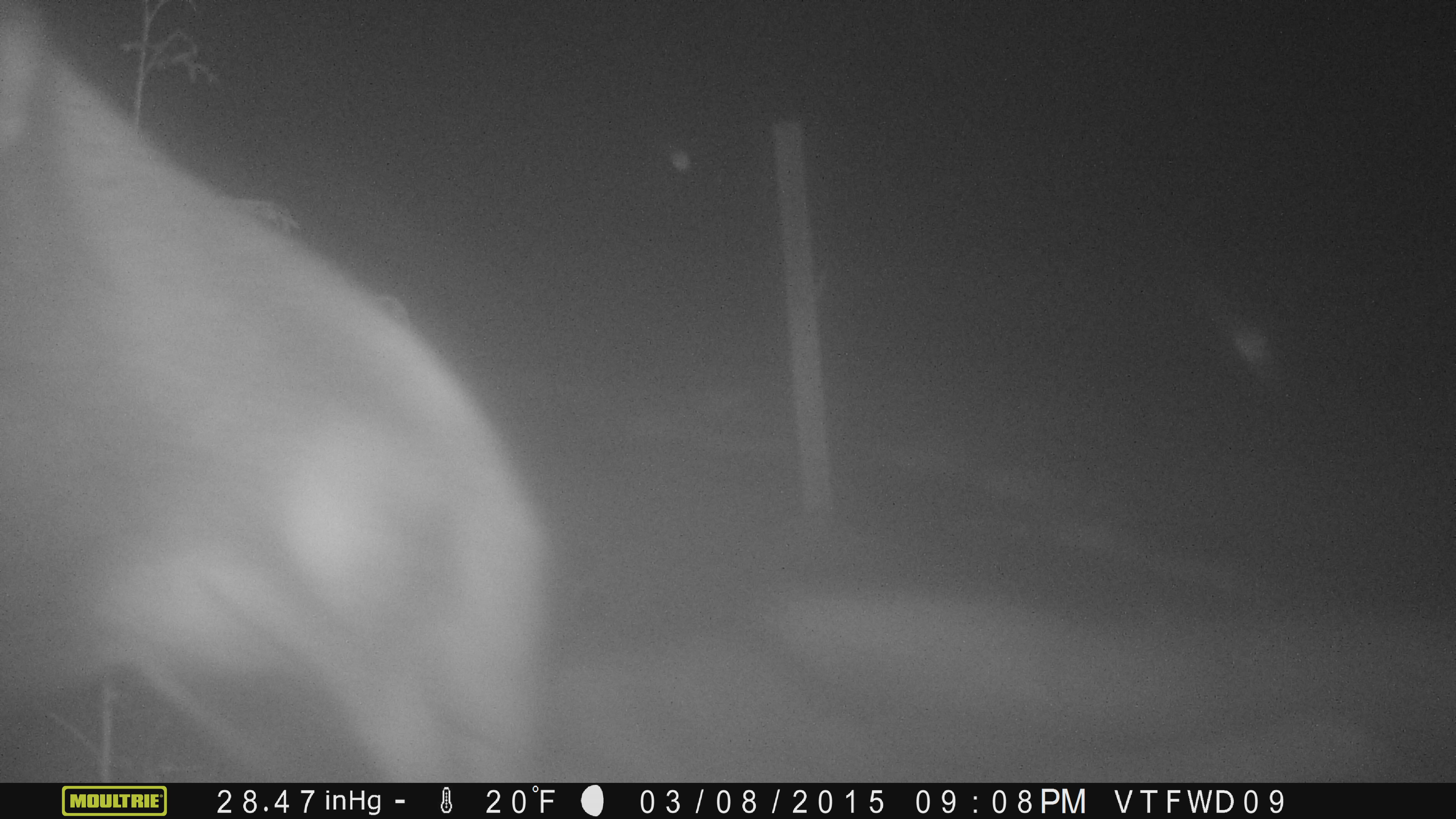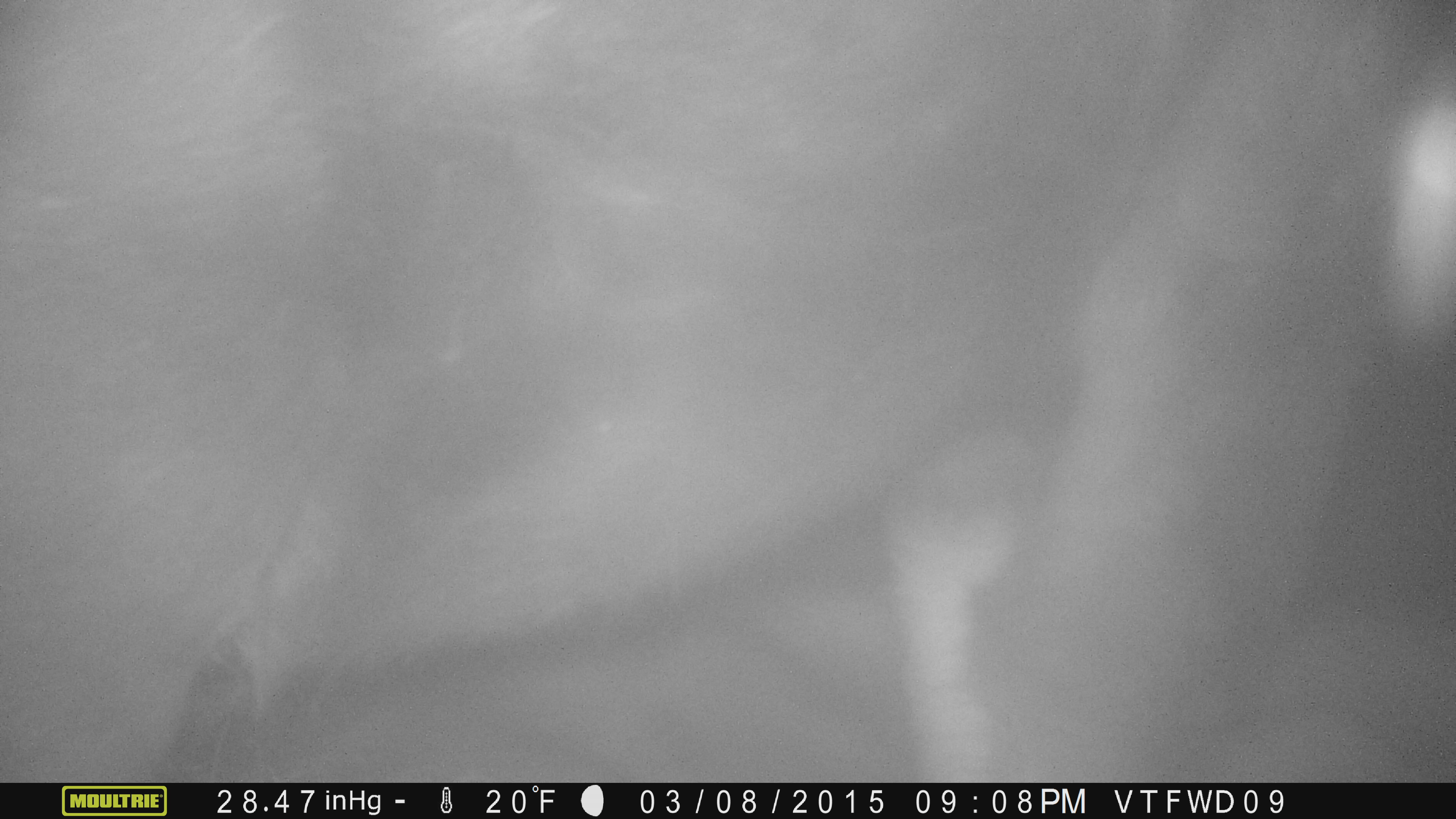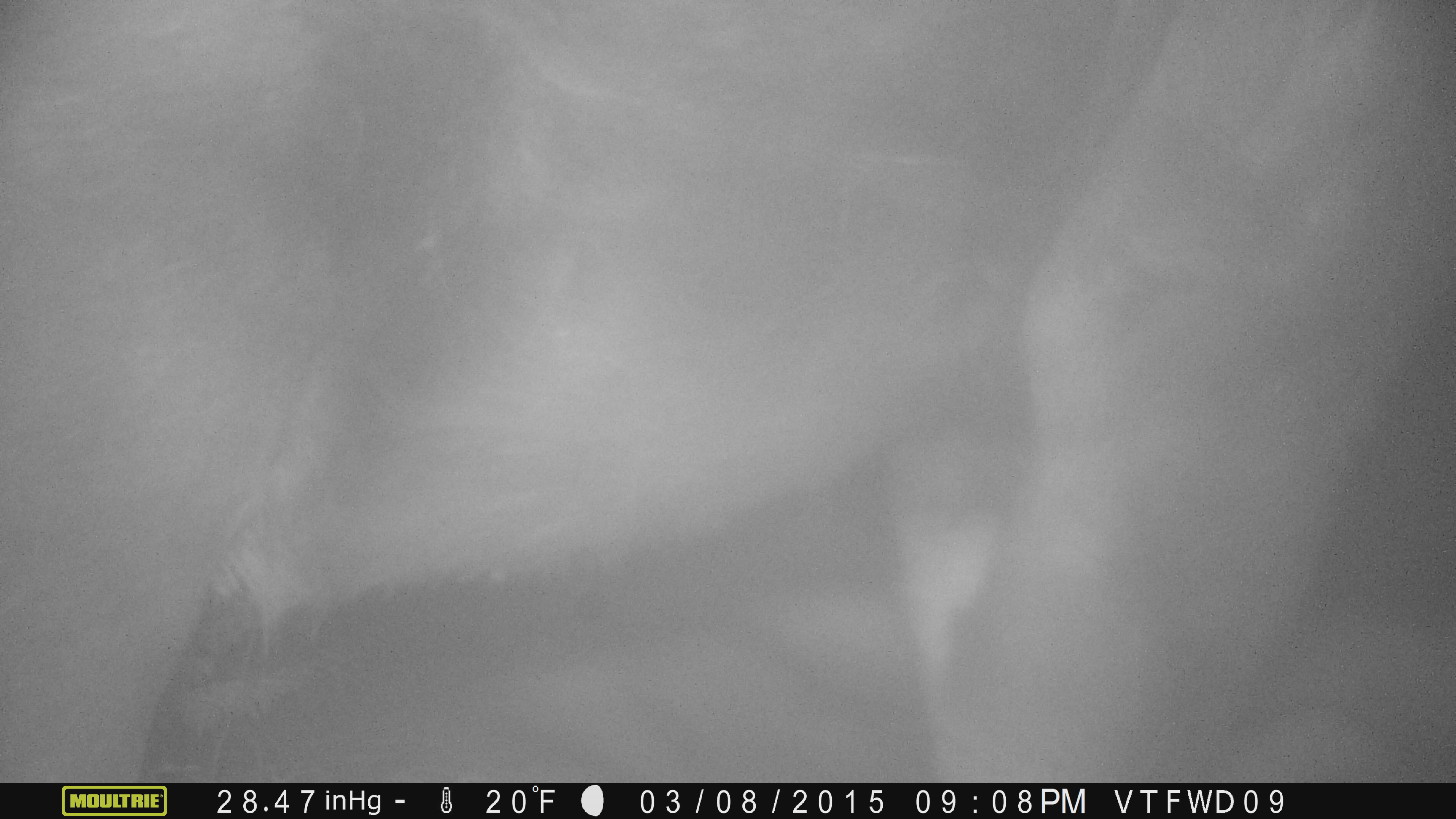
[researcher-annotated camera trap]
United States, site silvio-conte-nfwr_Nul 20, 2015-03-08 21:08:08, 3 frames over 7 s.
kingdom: Animalia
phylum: Chordata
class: Mammalia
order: Artiodactyla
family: Cervidae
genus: Alces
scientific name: Alces alces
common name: moose